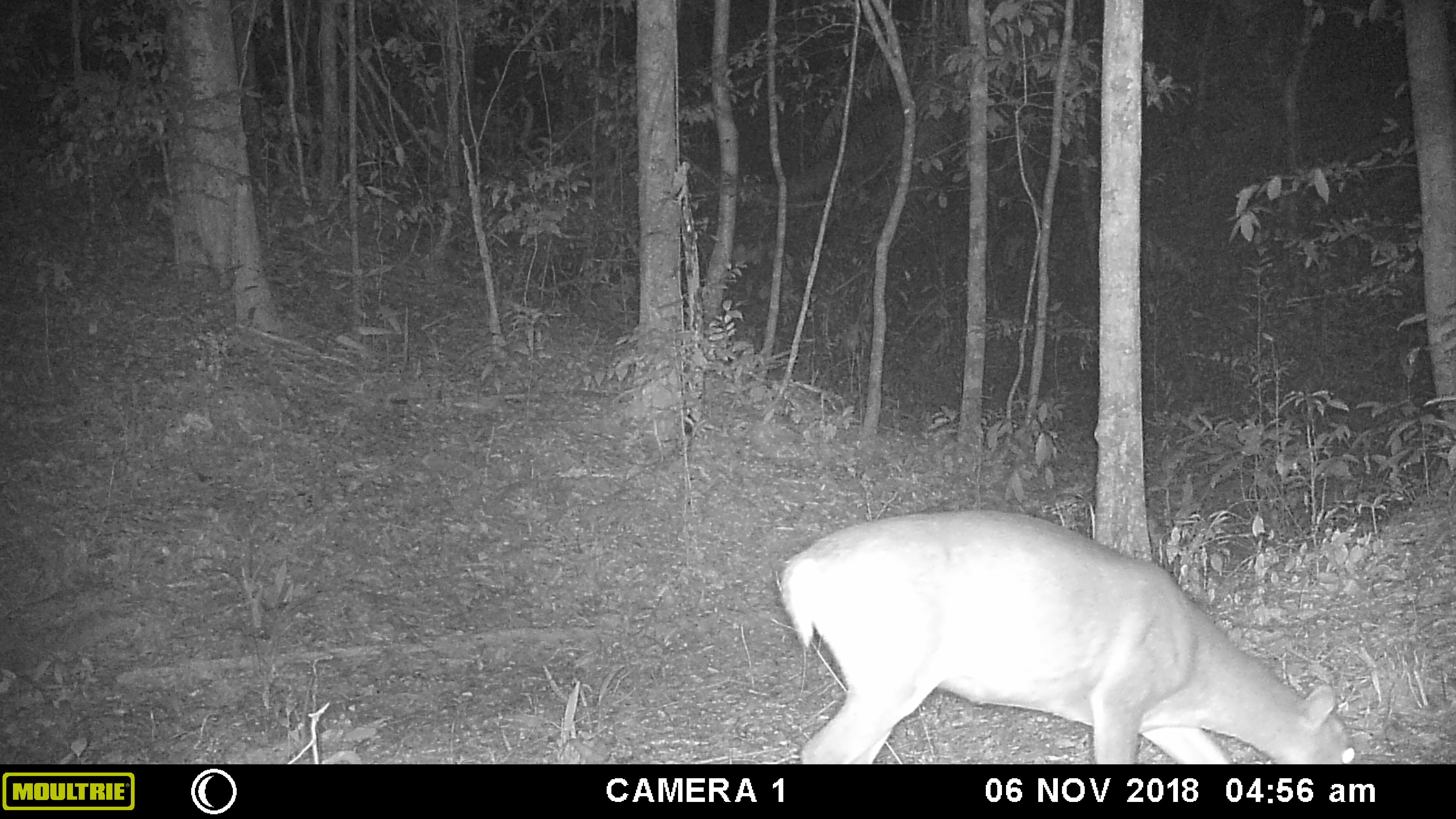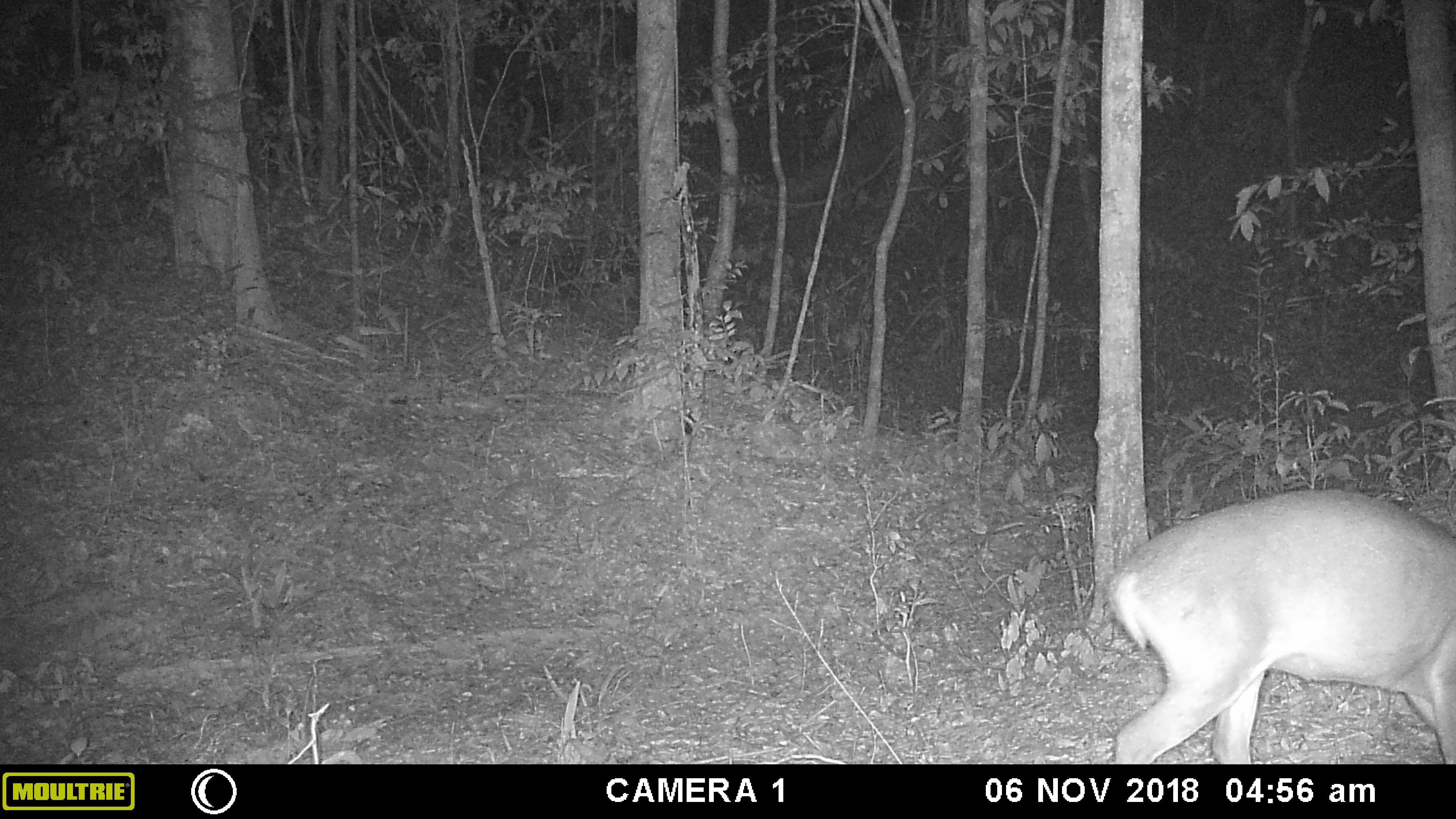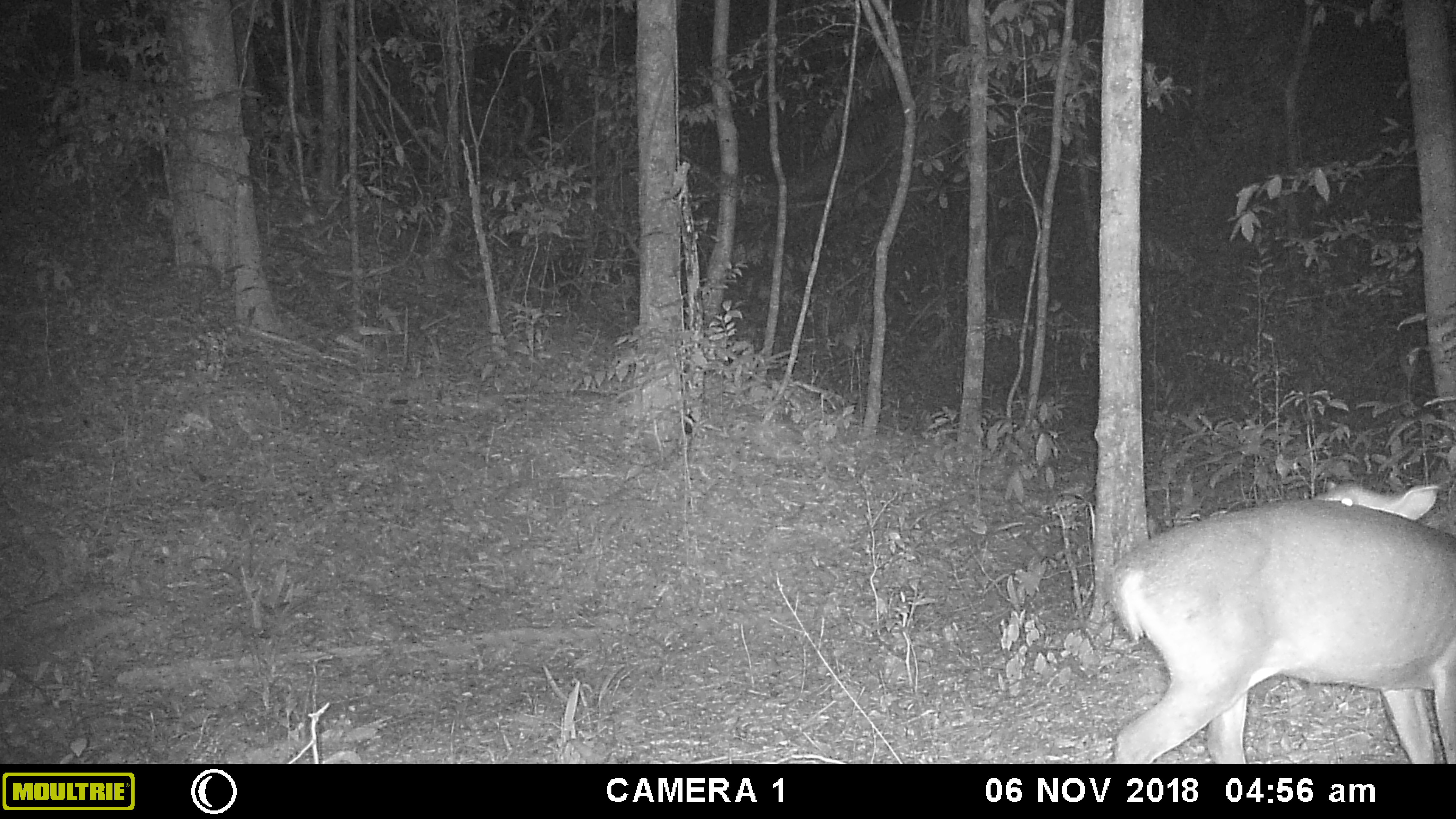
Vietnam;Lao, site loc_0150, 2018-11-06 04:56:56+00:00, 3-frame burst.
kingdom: Animalia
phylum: Chordata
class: Mammalia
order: Artiodactyla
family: Cervidae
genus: Muntiacus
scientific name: Muntiacus vuquangensis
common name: large-antlered muntjac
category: large antlered muntjac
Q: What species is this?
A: Large antlered muntjac (large-antlered muntjac) (Muntiacus vuquangensis).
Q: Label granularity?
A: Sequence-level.